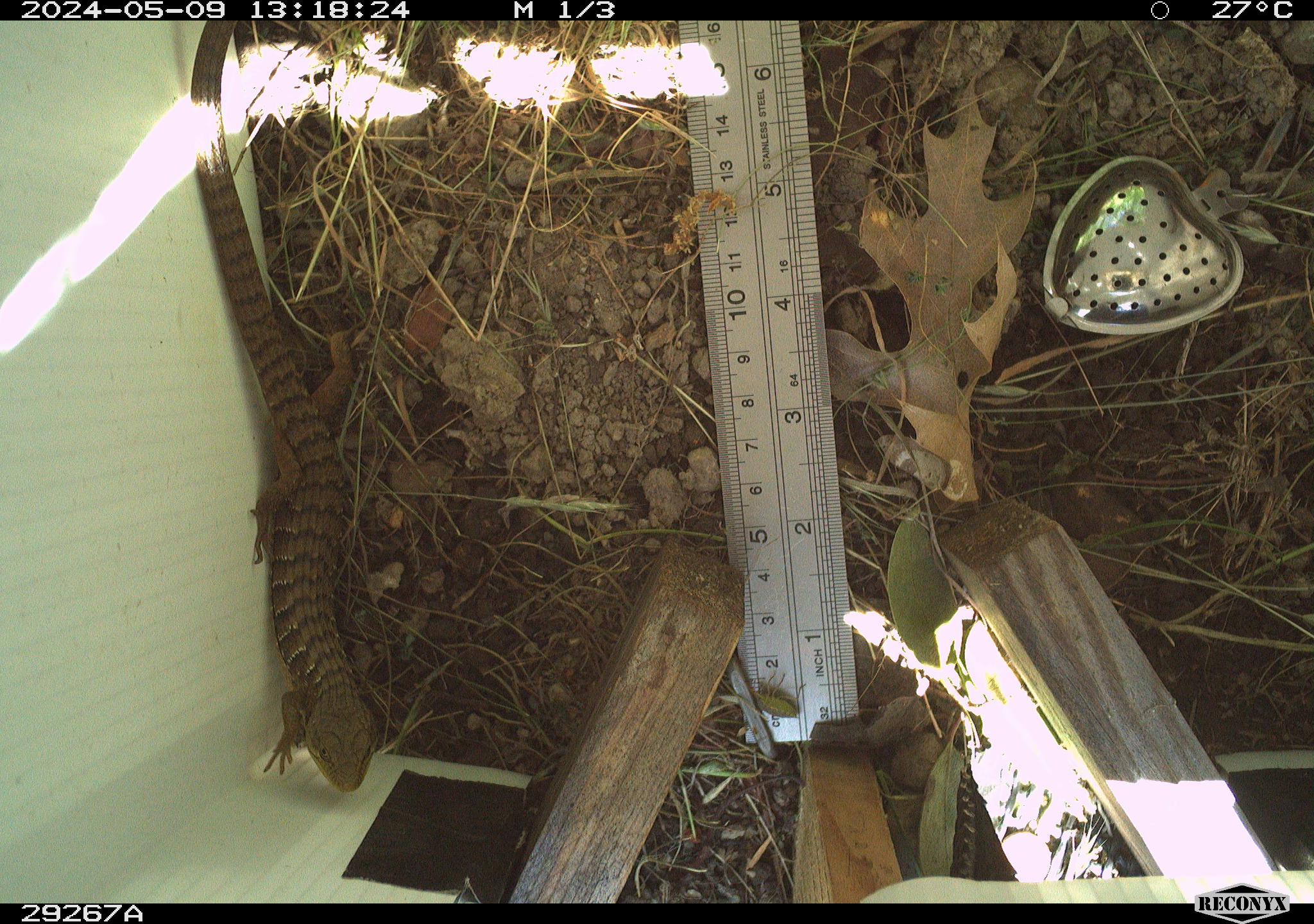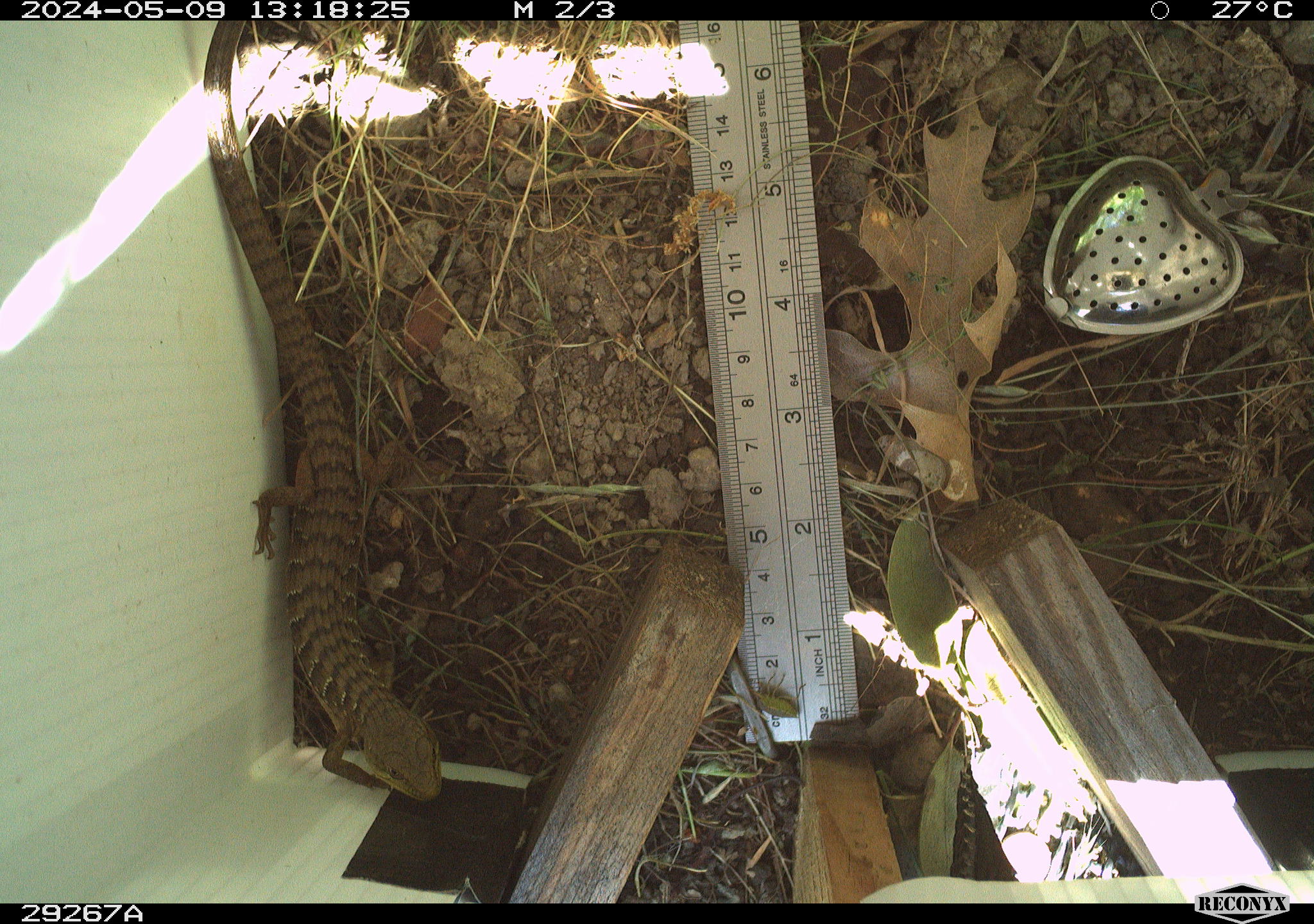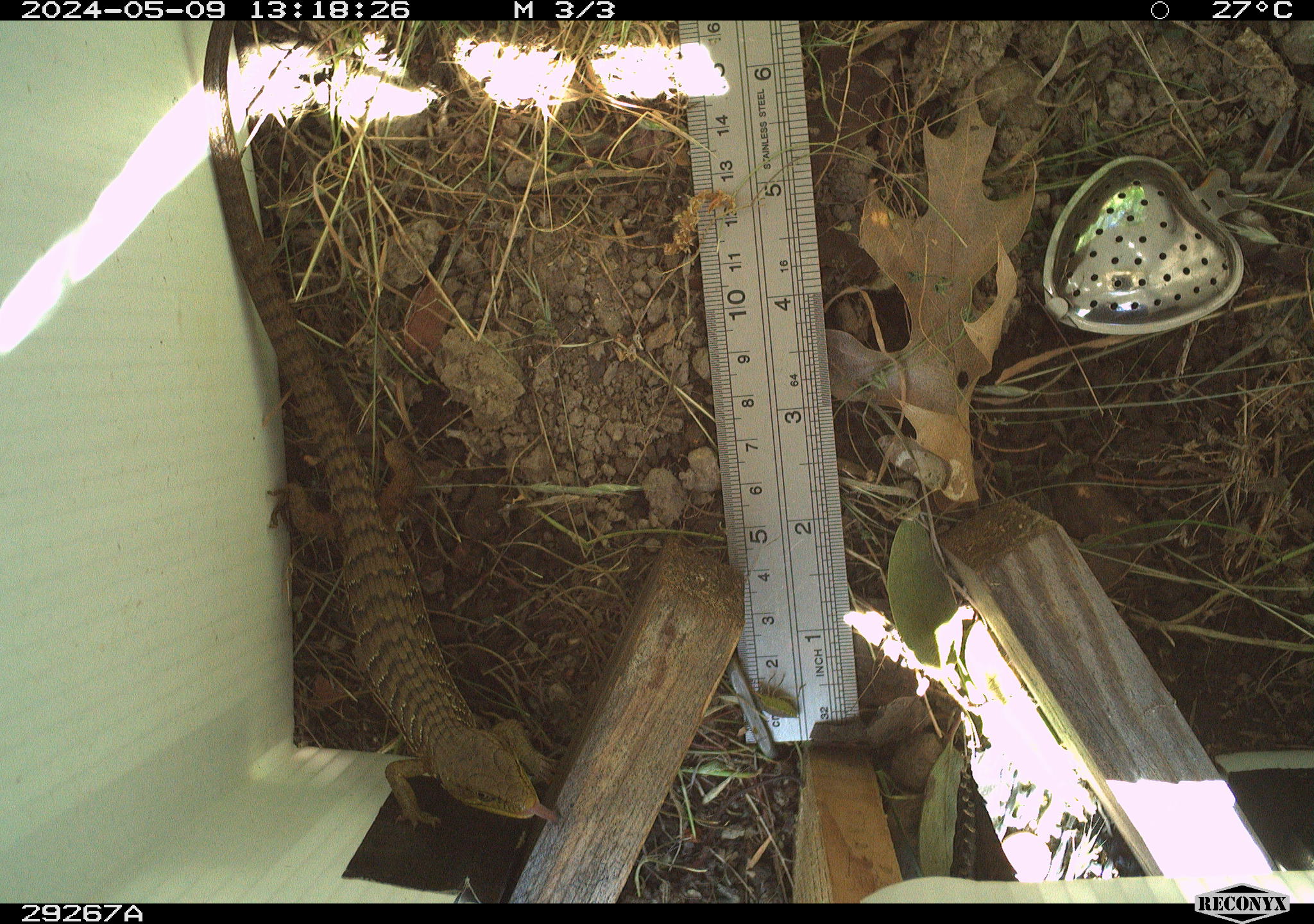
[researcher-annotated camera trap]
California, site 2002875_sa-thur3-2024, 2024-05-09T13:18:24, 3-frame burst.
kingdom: Animalia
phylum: Chordata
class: Reptilia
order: Squamata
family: Anguidae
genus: Elgaria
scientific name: Elgaria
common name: alligator lizards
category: elgaria species